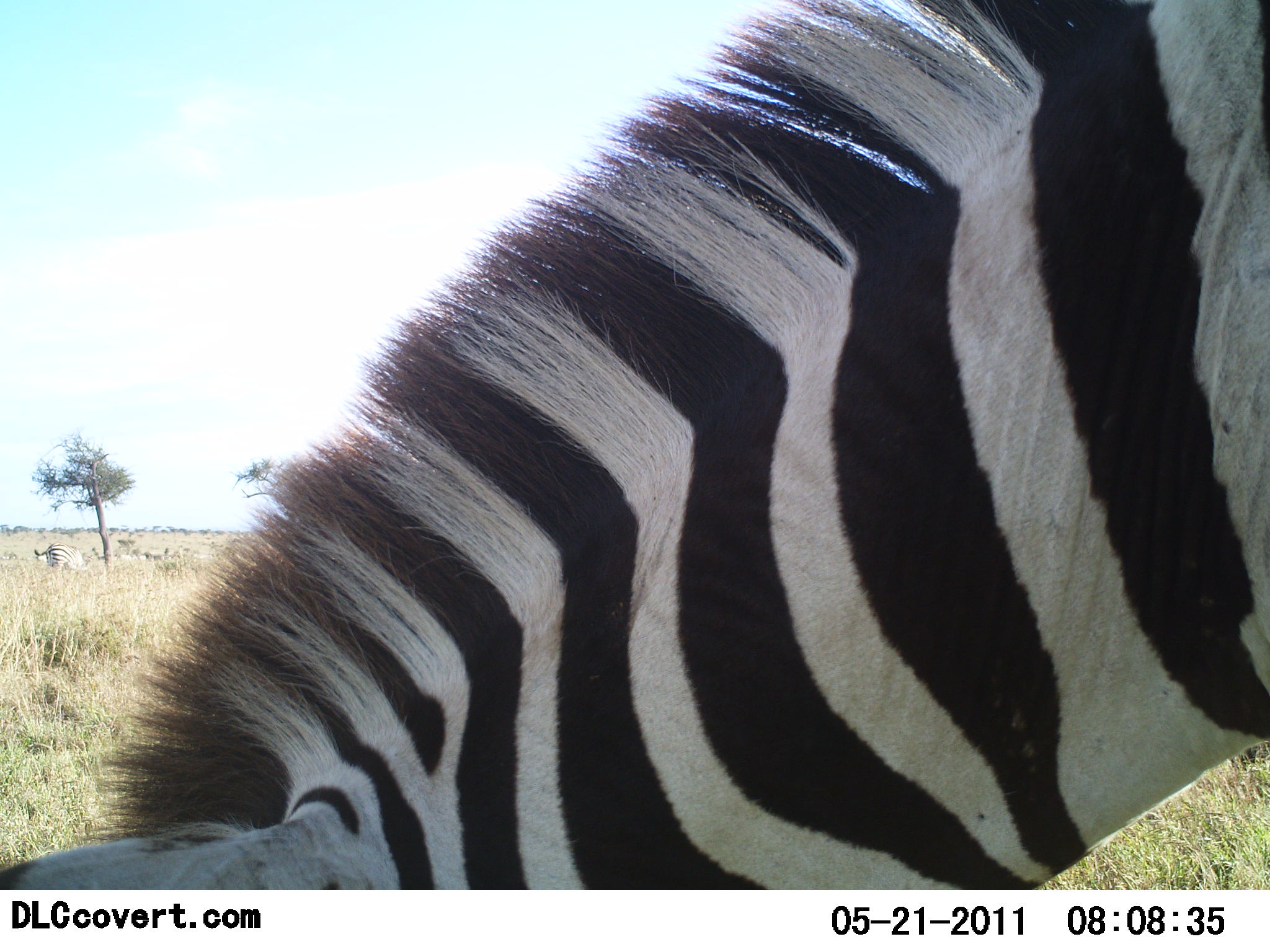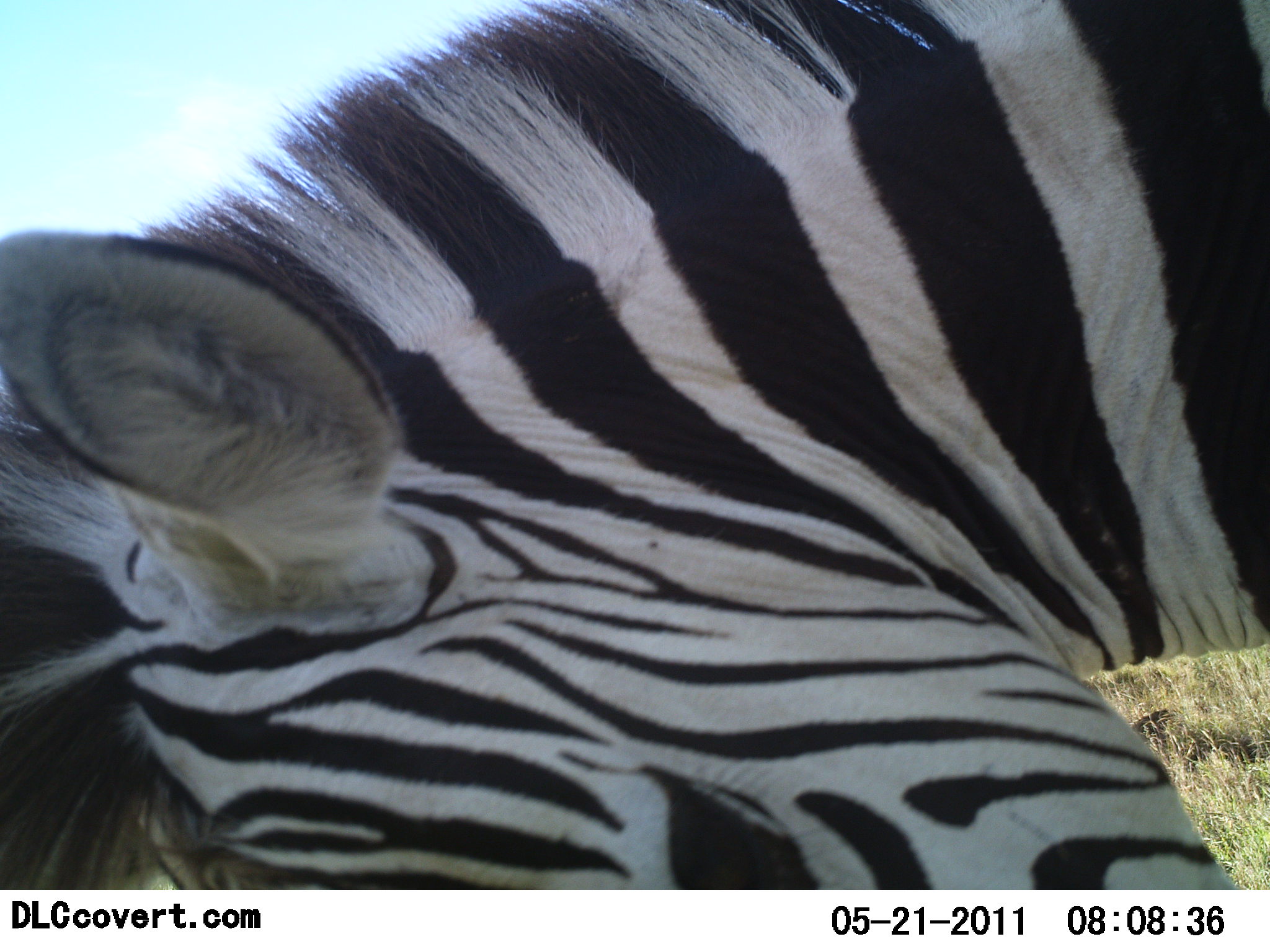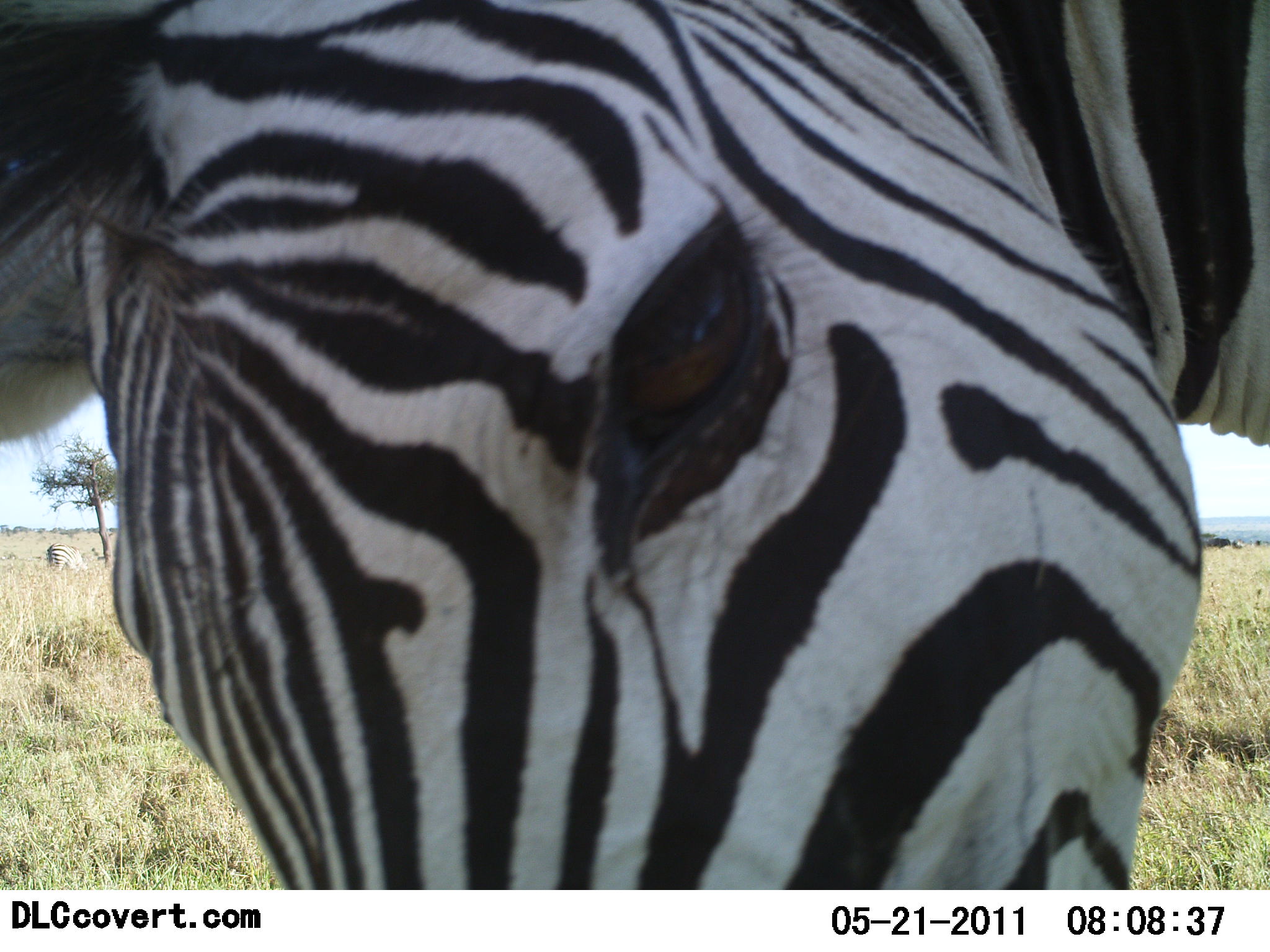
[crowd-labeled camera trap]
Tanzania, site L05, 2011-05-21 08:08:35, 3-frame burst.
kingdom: Animalia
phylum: Chordata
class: Mammalia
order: Perissodactyla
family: Equidae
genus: Equus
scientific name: Equus quagga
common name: plains zebra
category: zebra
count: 1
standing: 42%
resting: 0%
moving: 8%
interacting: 8%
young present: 0%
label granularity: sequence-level